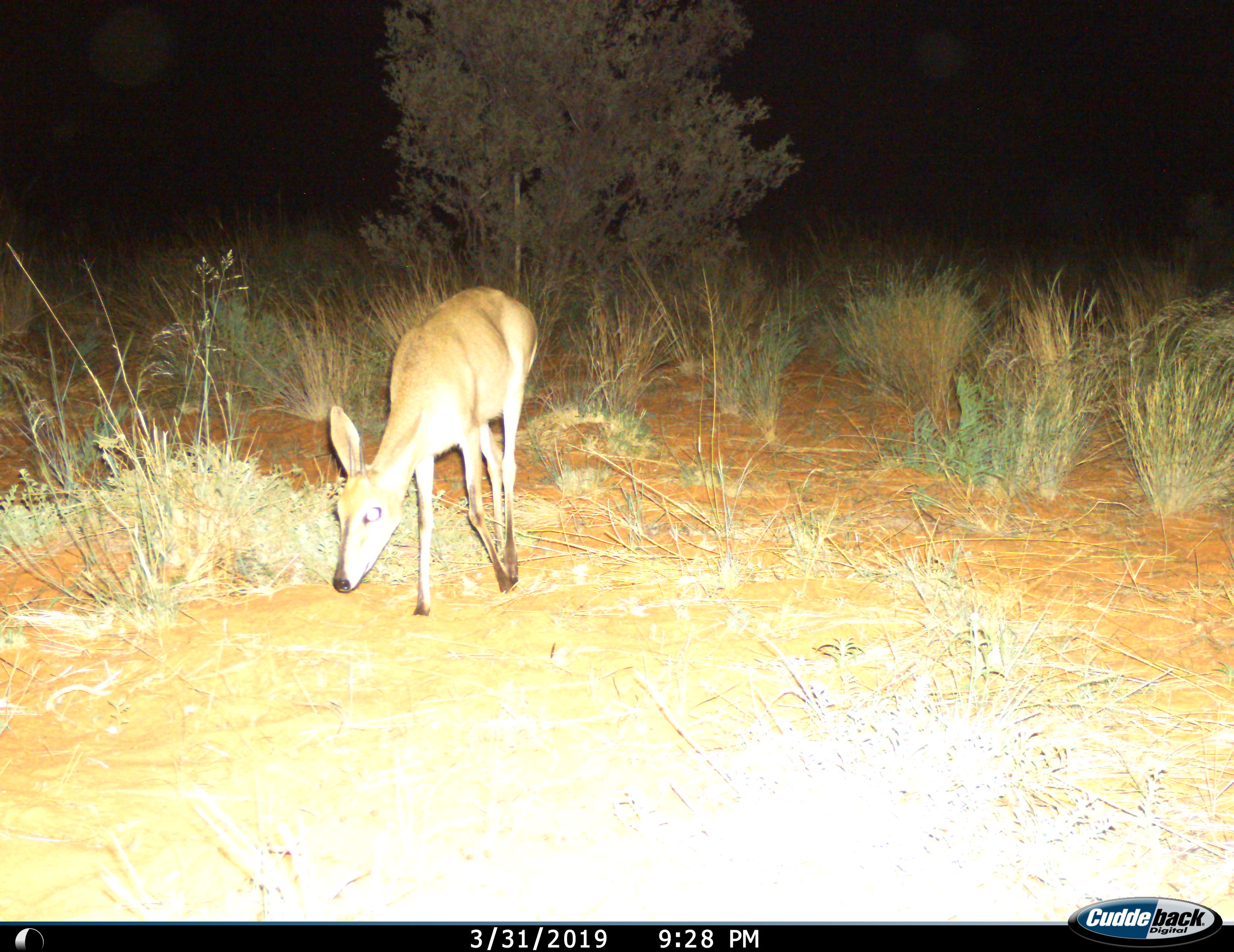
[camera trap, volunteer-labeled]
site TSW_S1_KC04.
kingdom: Animalia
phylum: Chordata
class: Mammalia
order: Artiodactyla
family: Bovidae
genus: Sylvicapra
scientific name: Sylvicapra grimmia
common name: common duiker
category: duikercommongrey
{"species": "duikercommongrey (common duiker) (Sylvicapra grimmia)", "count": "1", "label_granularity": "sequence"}